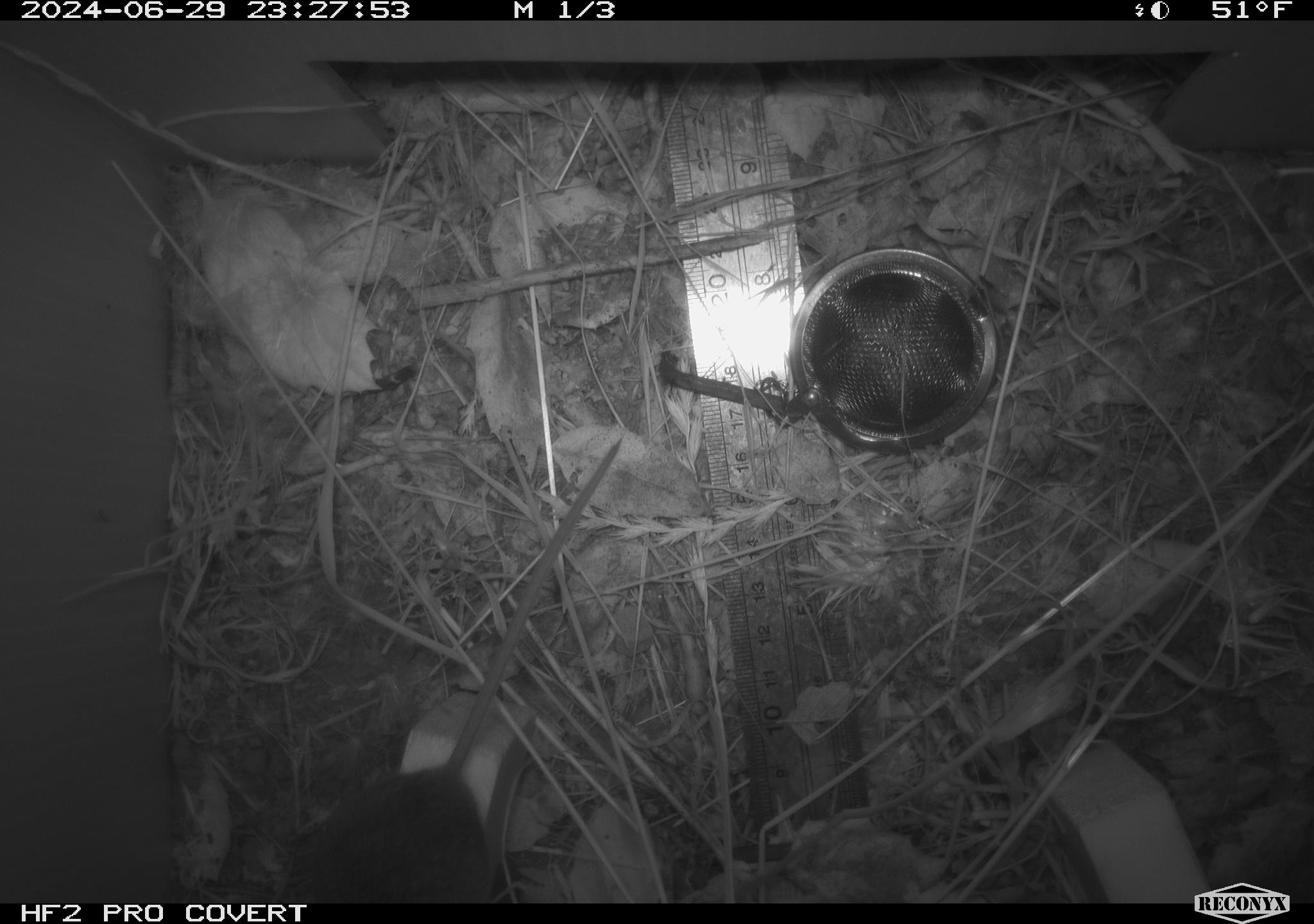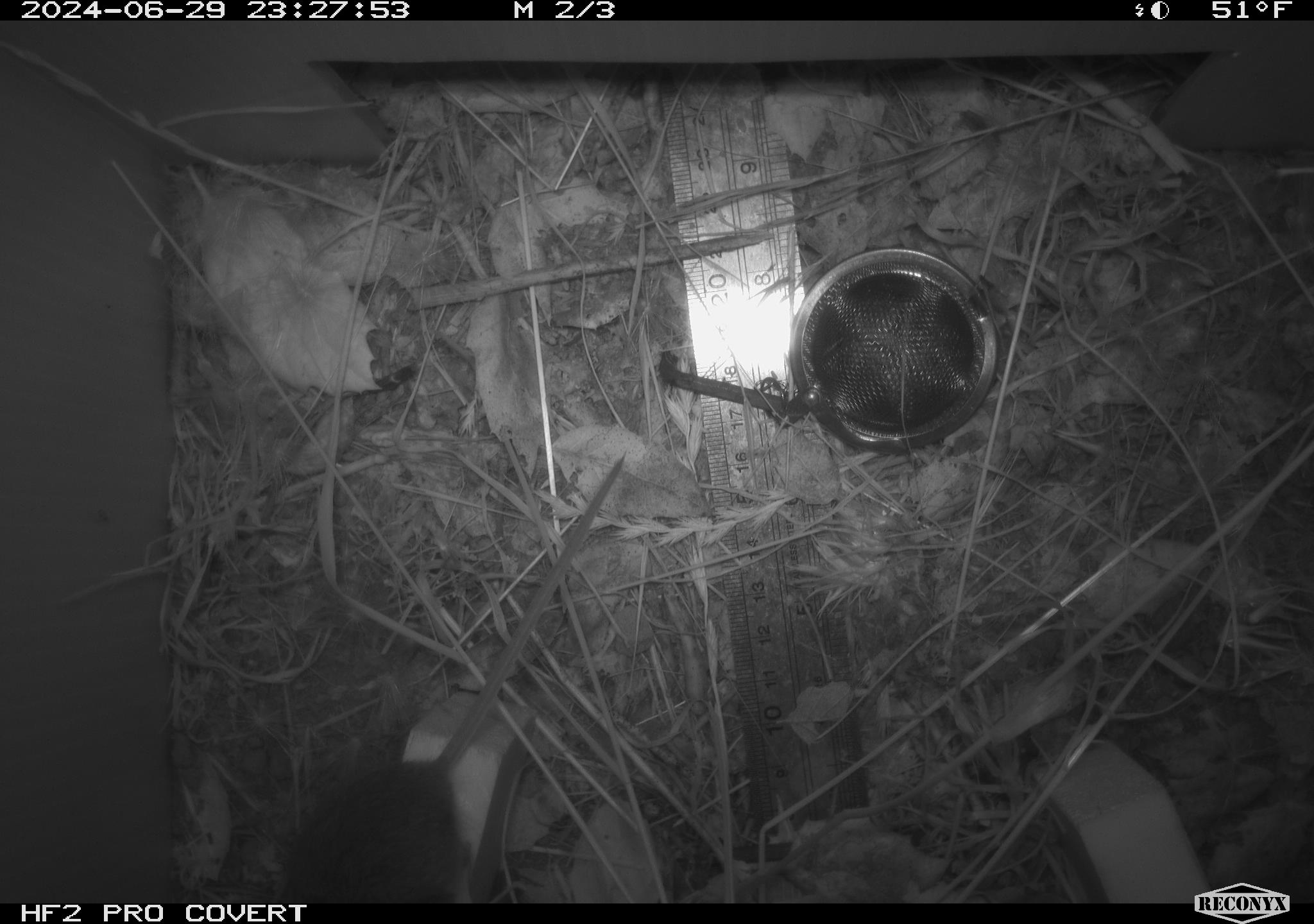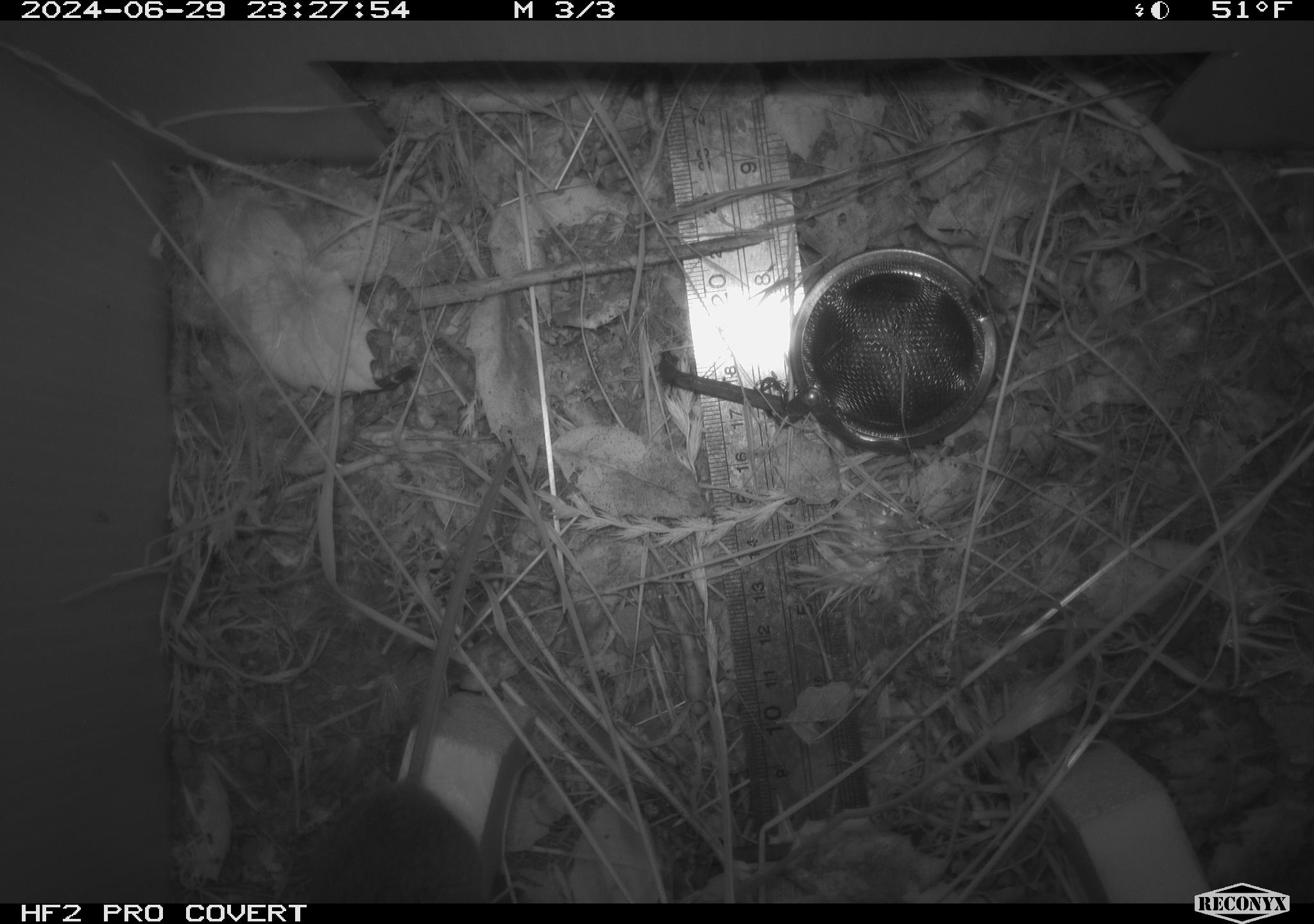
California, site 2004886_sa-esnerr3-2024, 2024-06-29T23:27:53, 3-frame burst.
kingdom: Animalia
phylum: Chordata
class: Mammalia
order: Rodentia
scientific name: Rodentia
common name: rodent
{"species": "rodent (Rodentia)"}